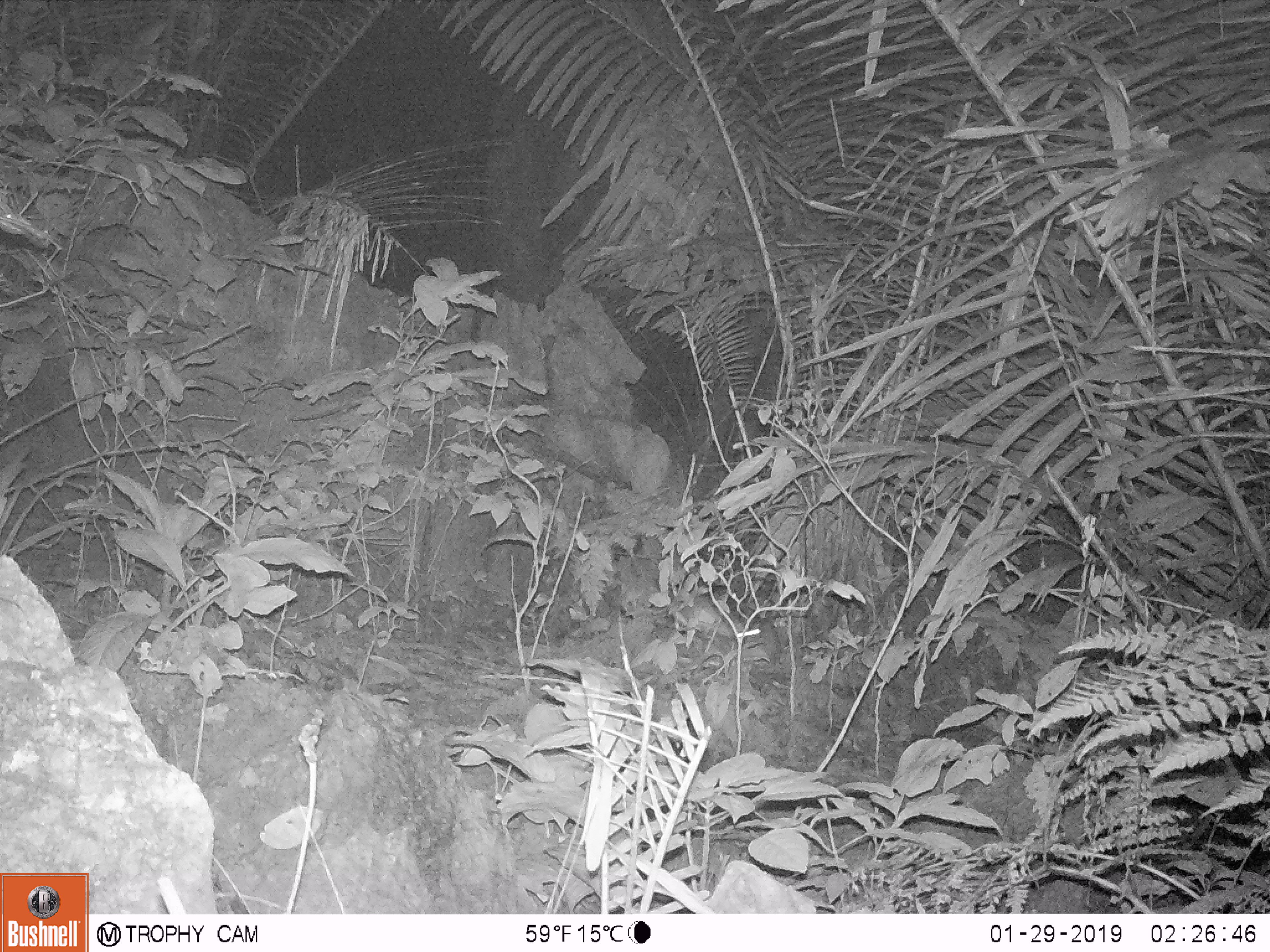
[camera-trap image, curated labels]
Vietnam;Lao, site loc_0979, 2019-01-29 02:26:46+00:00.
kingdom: Animalia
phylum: Chordata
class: Mammalia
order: Rodentia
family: Muridae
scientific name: Muridae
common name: old-world mice and rats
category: unidentified murid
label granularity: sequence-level